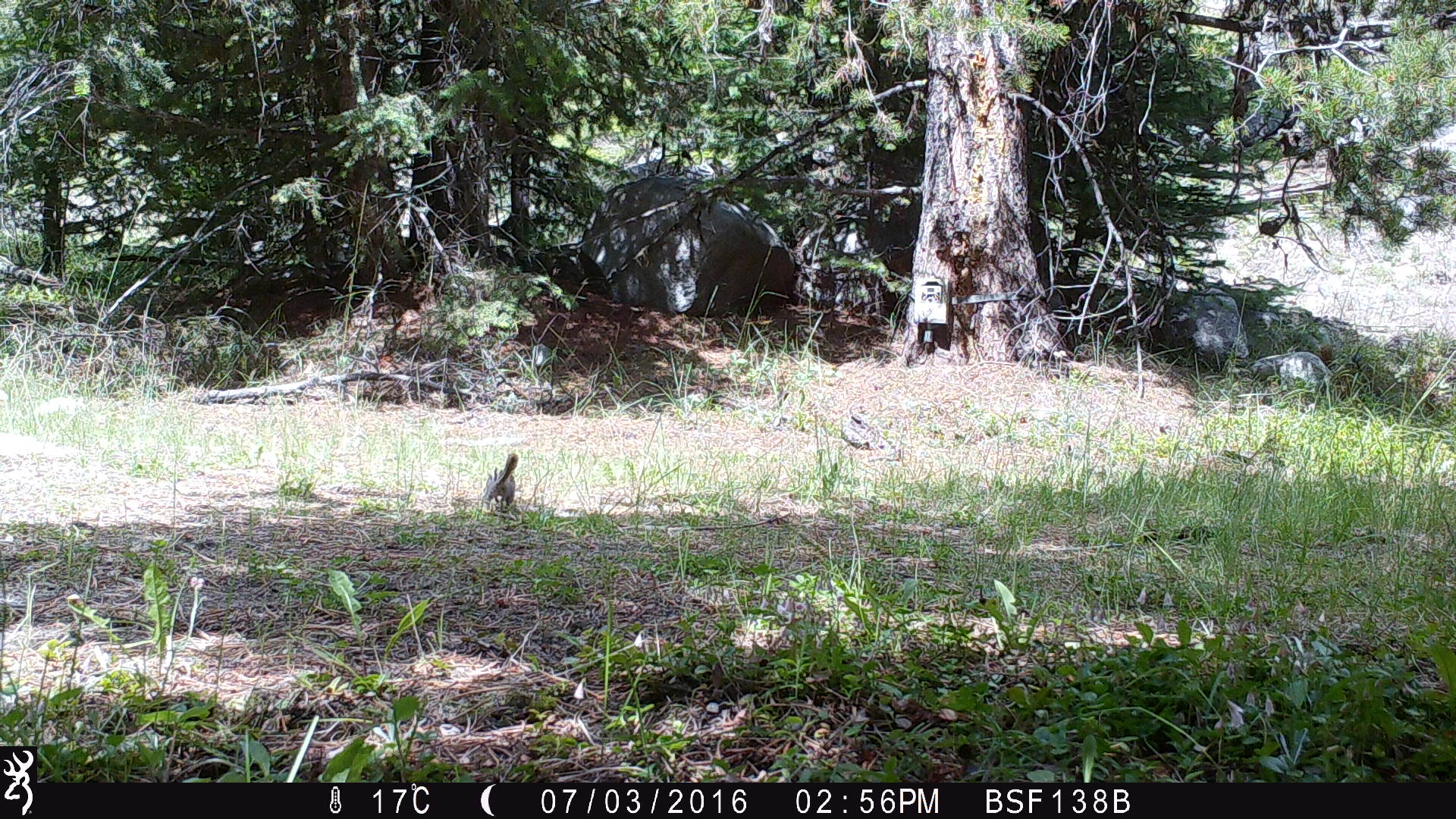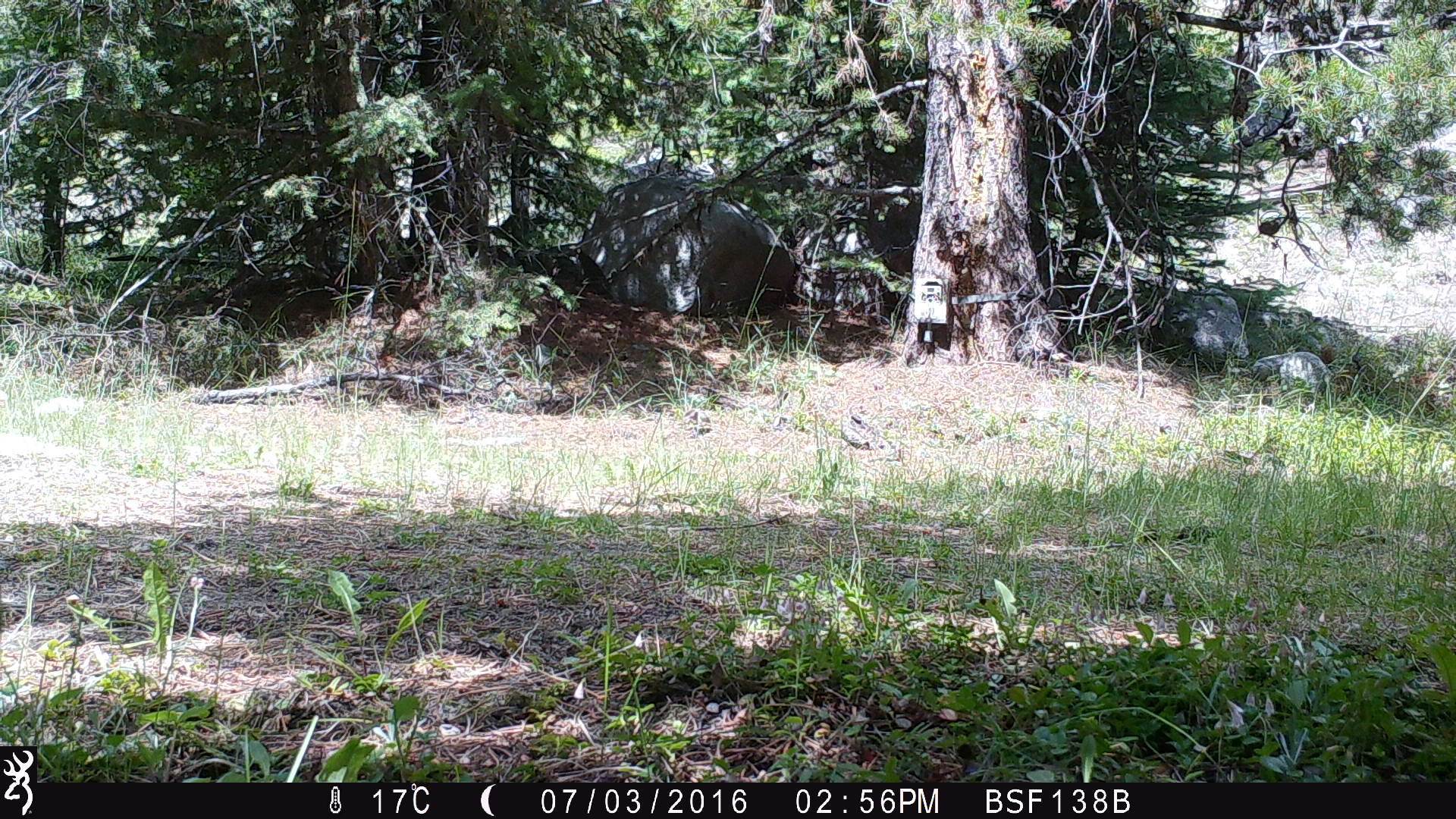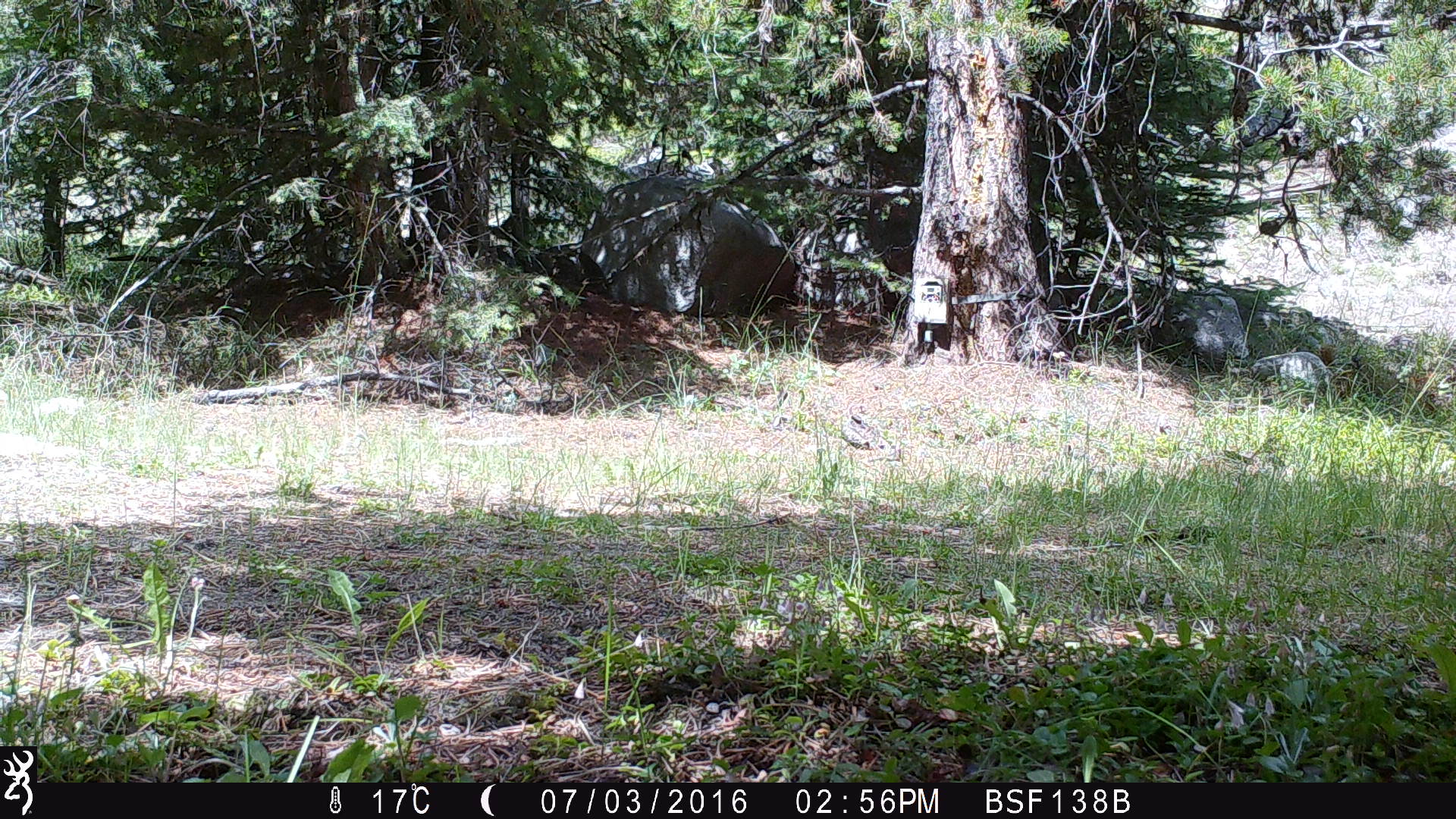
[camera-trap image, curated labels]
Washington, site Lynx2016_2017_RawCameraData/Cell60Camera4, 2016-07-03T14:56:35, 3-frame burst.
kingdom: Animalia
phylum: Chordata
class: Mammalia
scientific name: Mammalia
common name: small mammal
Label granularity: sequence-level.